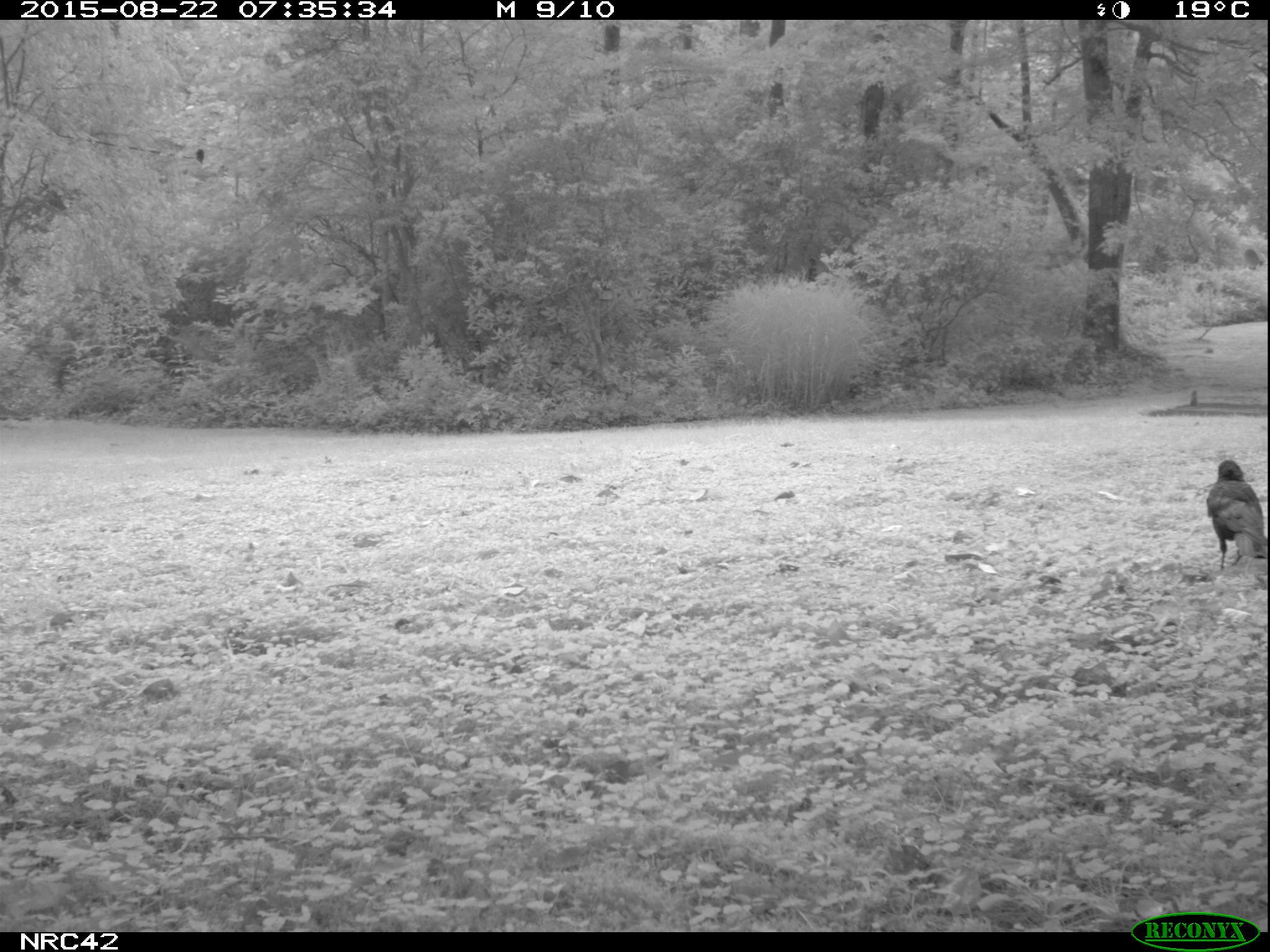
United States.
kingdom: Animalia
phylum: Chordata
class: Aves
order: Passeriformes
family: Corvidae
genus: Corvus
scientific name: Corvus brachyrhynchos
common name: american crow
American Crow (Corvus brachyrhynchos).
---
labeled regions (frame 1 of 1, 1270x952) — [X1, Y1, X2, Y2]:
American Crow: [1198, 441, 1265, 585]